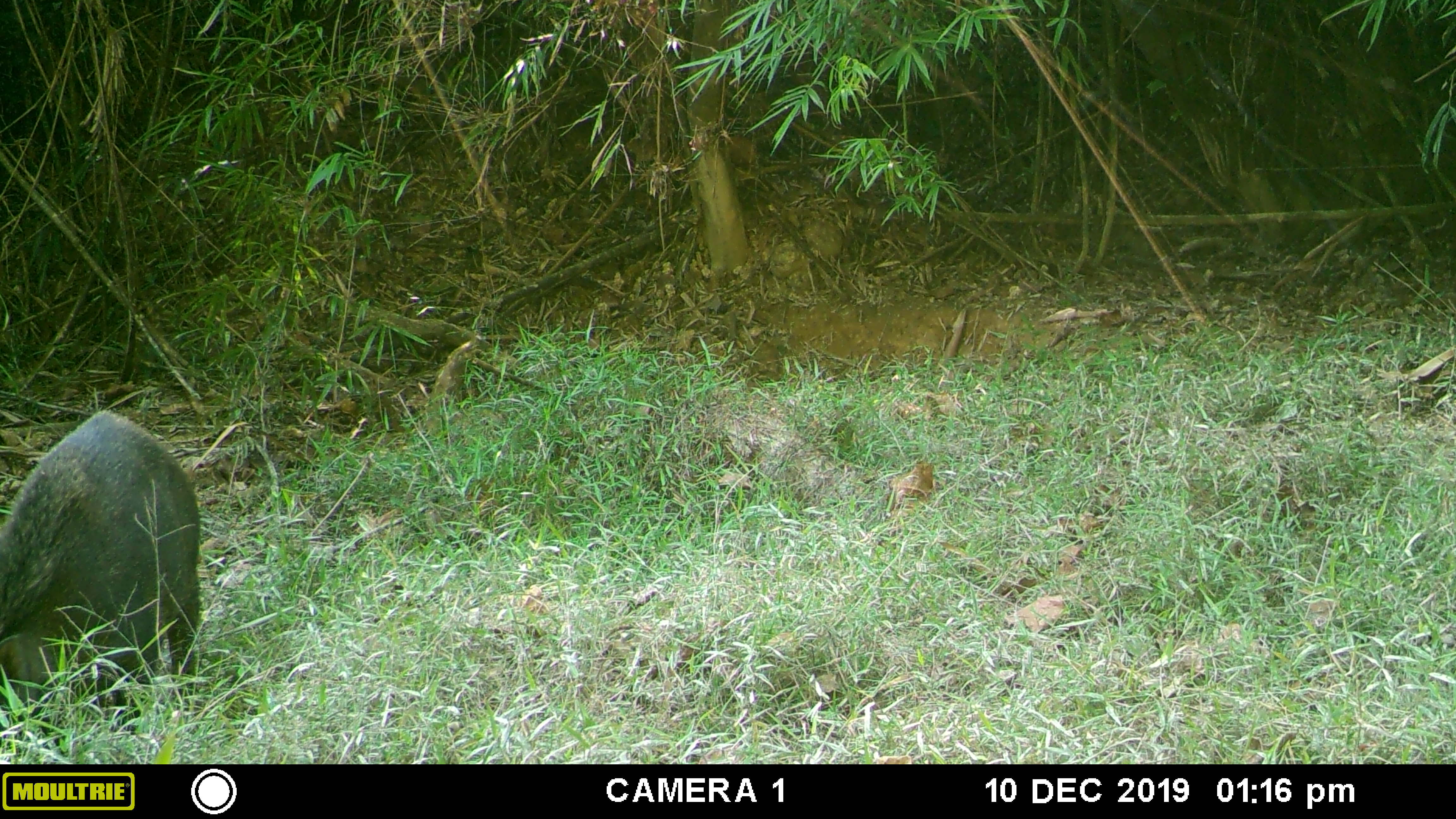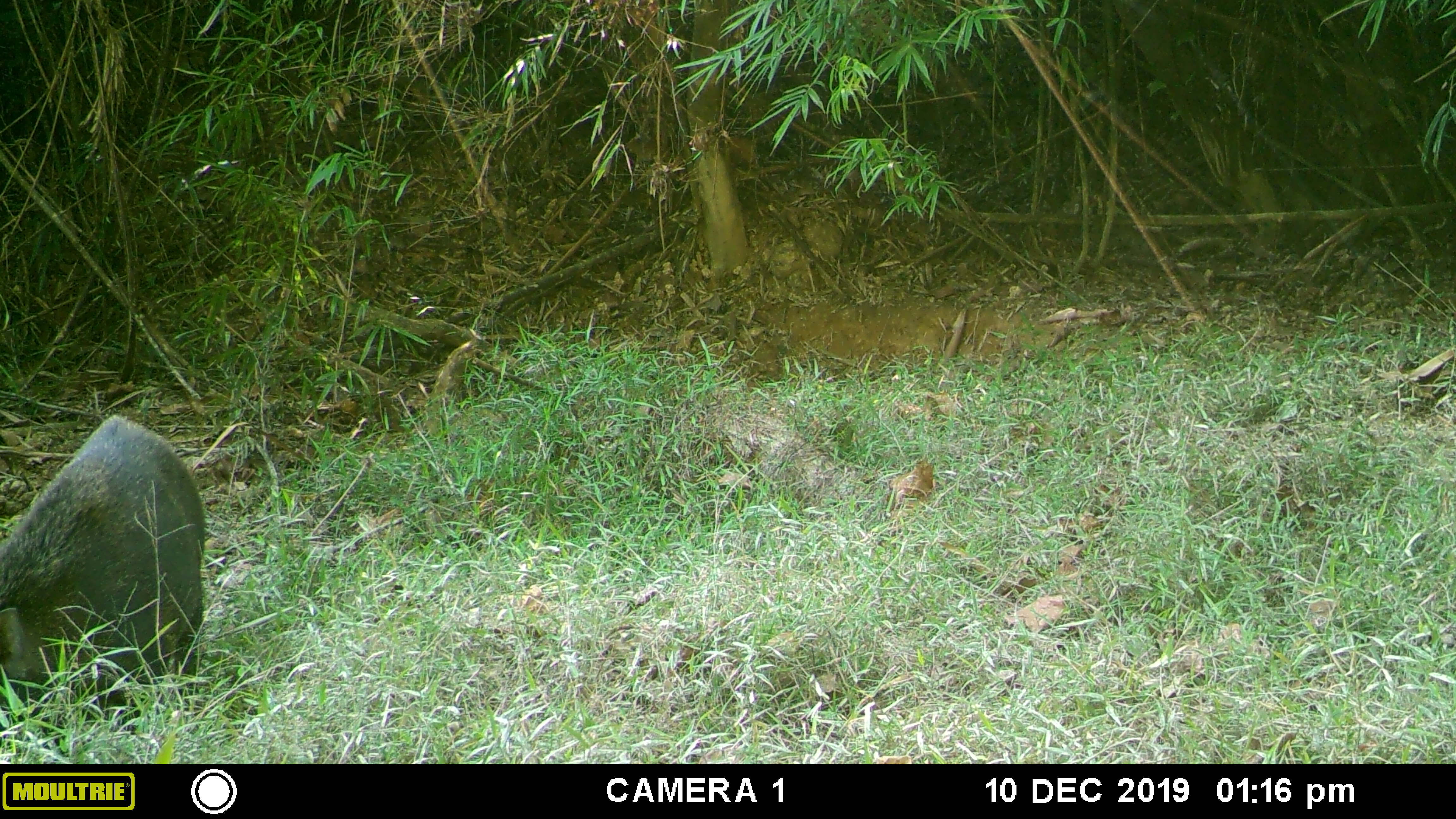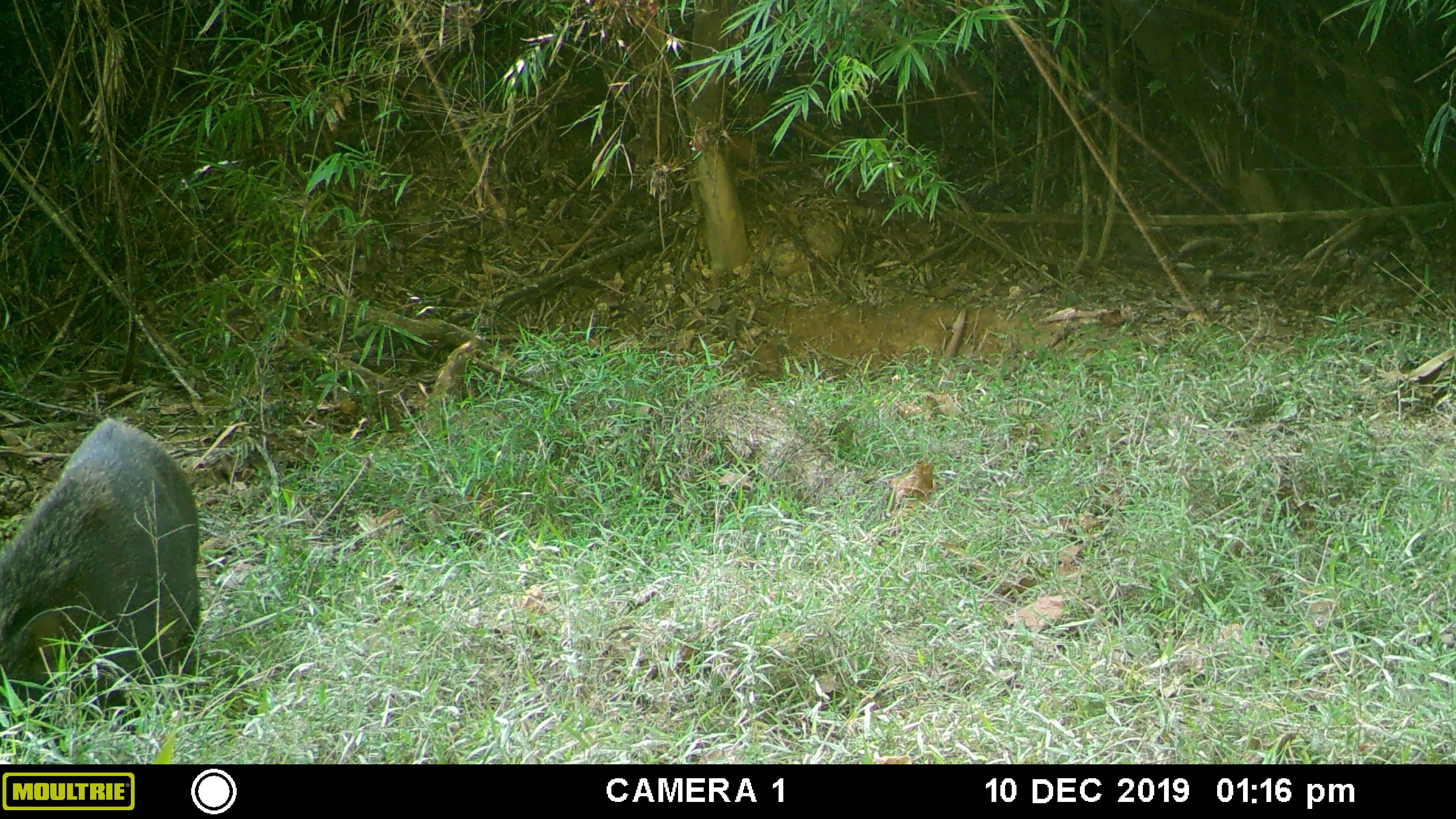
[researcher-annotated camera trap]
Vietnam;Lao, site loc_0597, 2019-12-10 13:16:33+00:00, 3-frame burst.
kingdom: Animalia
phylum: Chordata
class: Mammalia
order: Artiodactyla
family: Suidae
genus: Sus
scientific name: Sus scrofa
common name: eurasian wild pig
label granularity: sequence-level